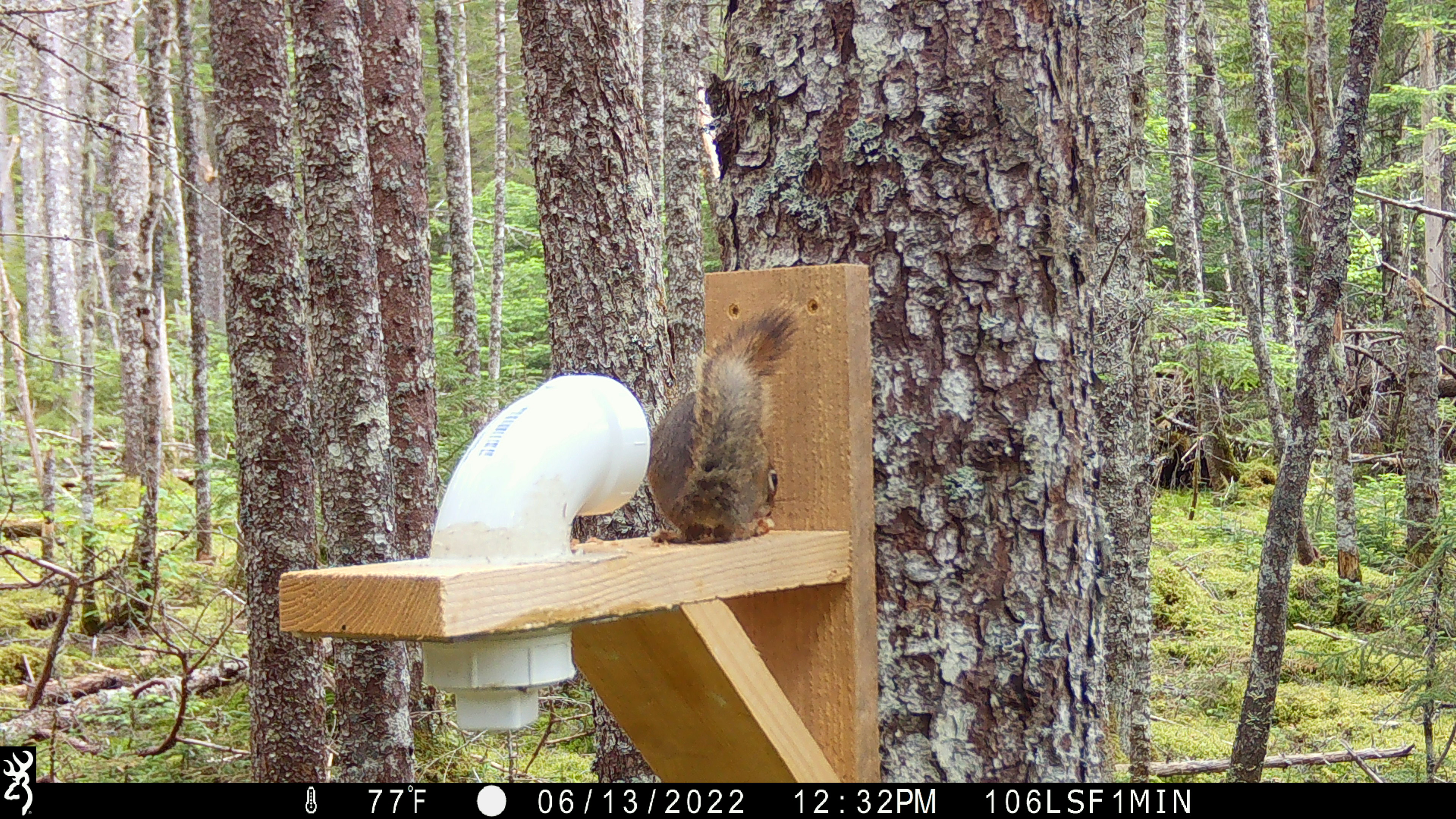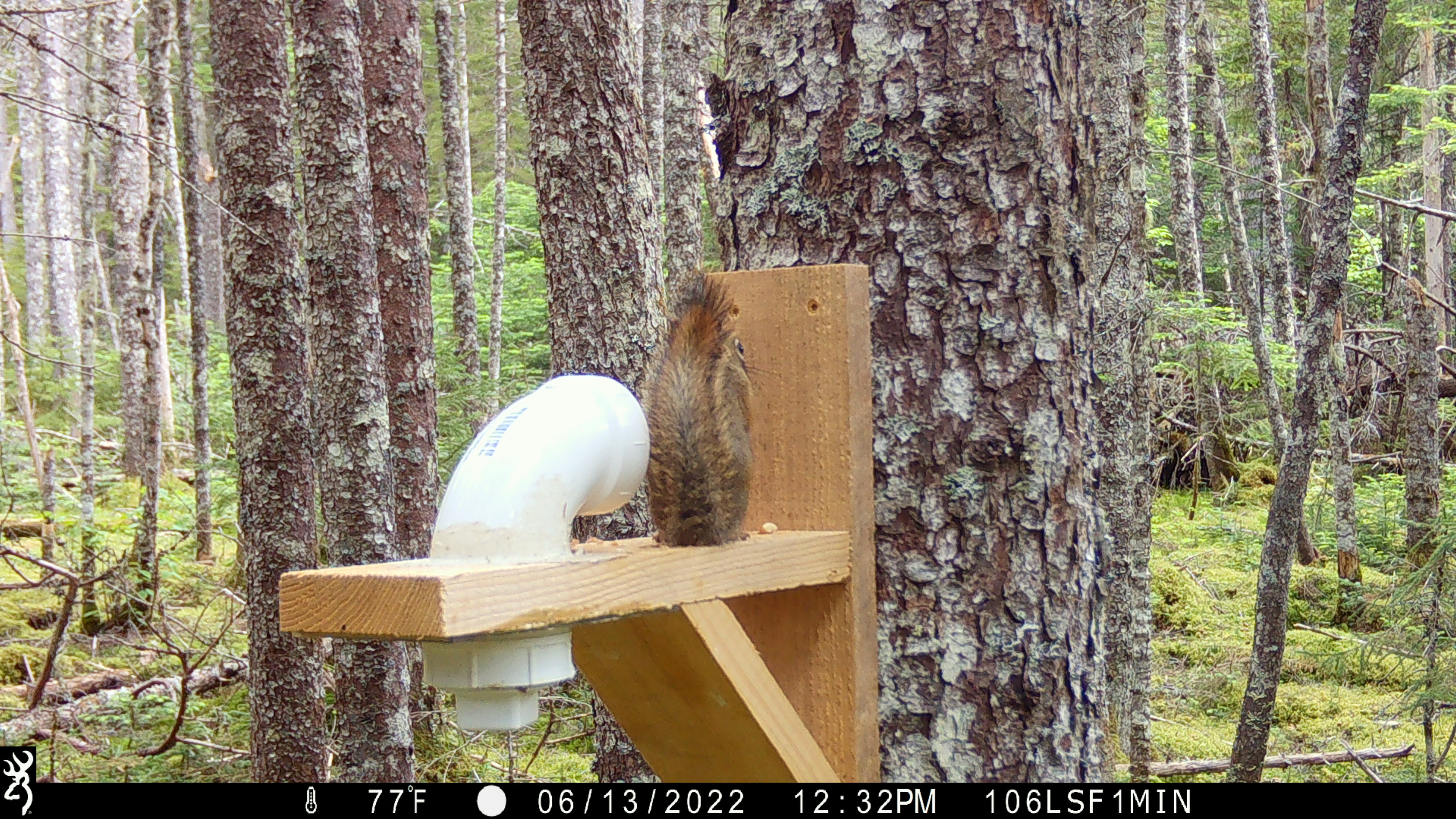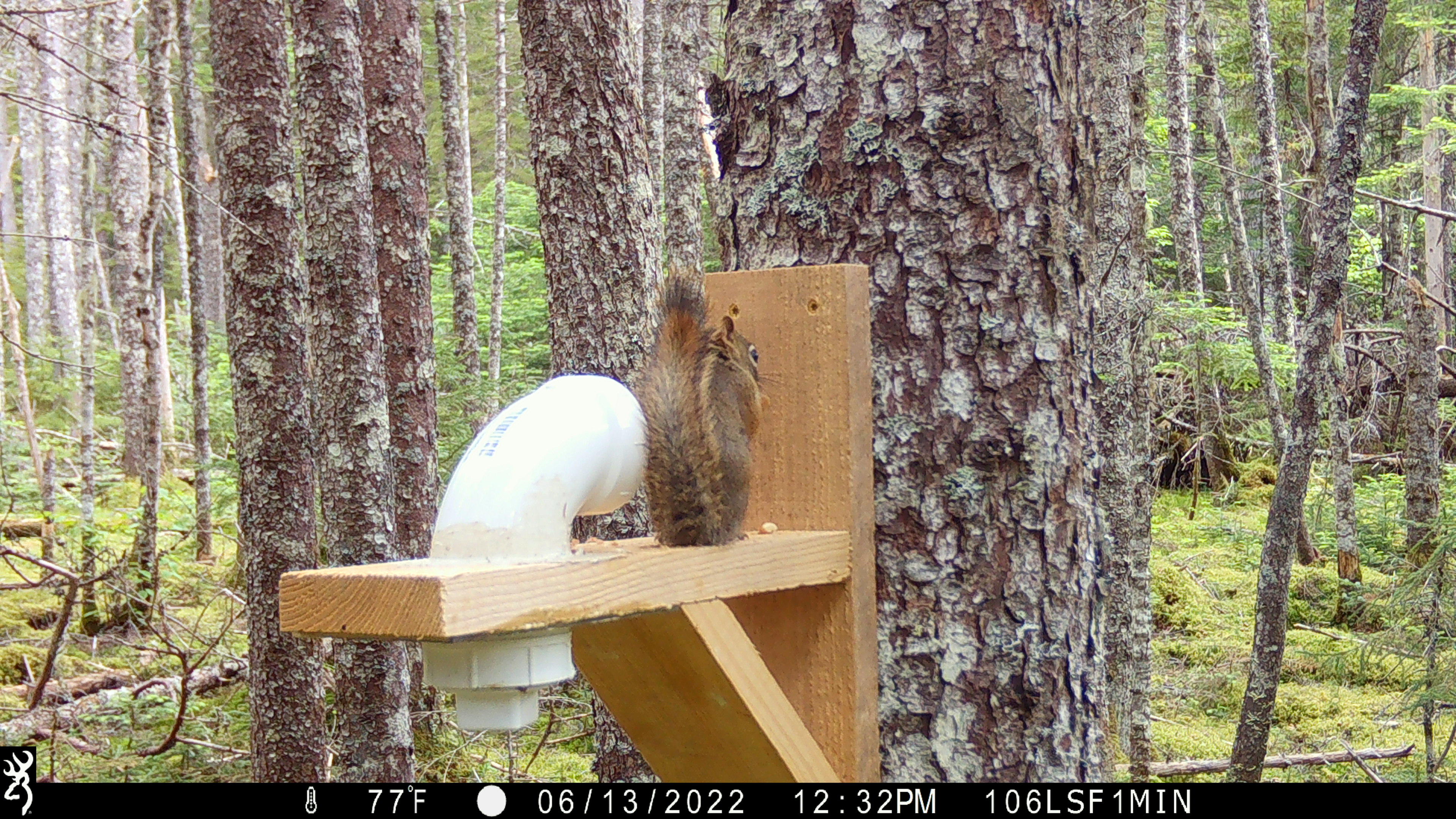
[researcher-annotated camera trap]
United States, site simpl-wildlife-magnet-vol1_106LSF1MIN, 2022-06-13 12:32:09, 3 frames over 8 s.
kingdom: Animalia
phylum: Chordata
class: Mammalia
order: Rodentia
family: Sciuridae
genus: Tamiasciurus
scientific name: Tamiasciurus hudsonicus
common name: red squirrel